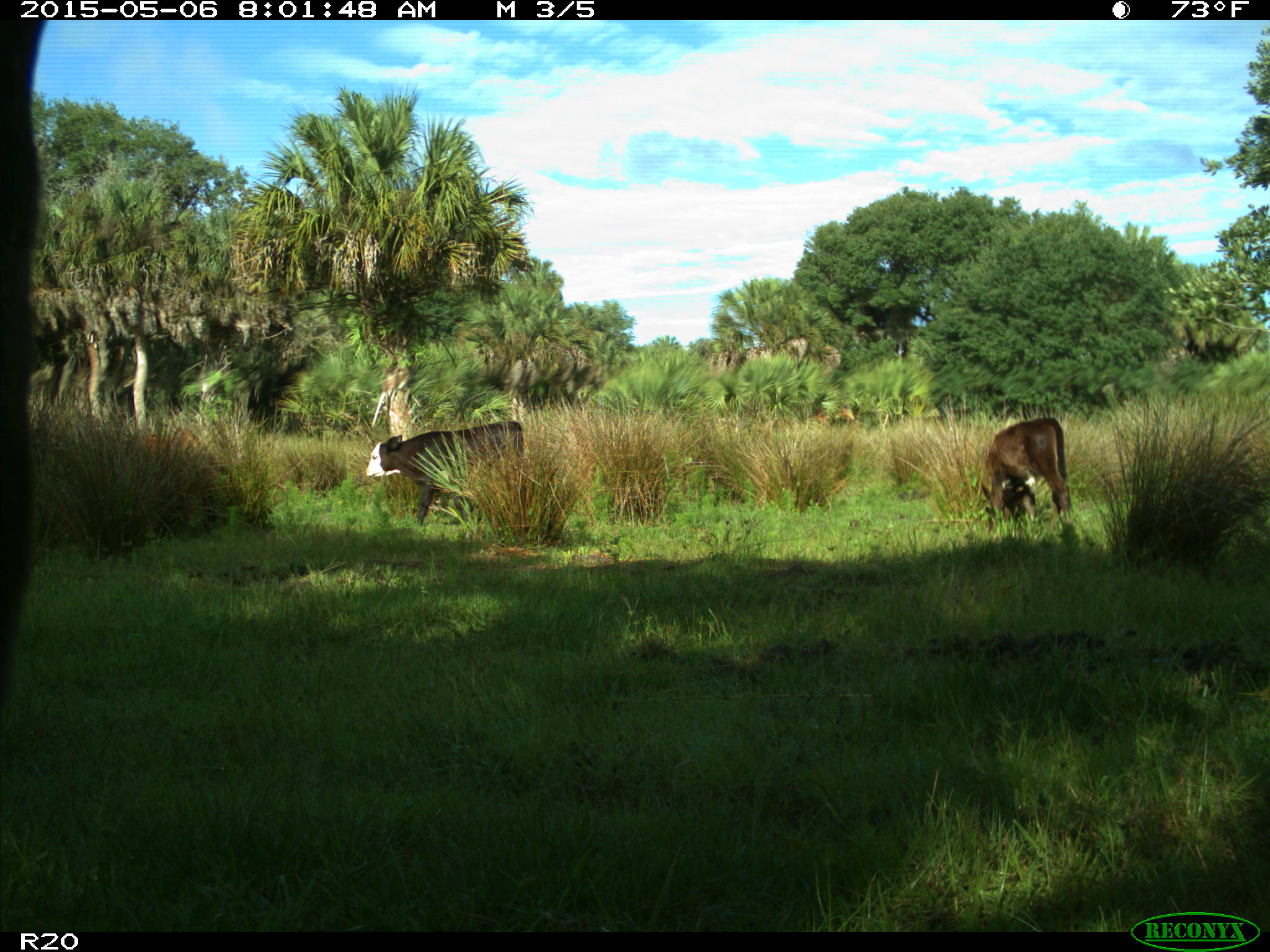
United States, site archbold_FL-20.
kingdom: Animalia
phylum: Chordata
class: Mammalia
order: Artiodactyla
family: Bovidae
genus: Bos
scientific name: Bos taurus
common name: domestic cow